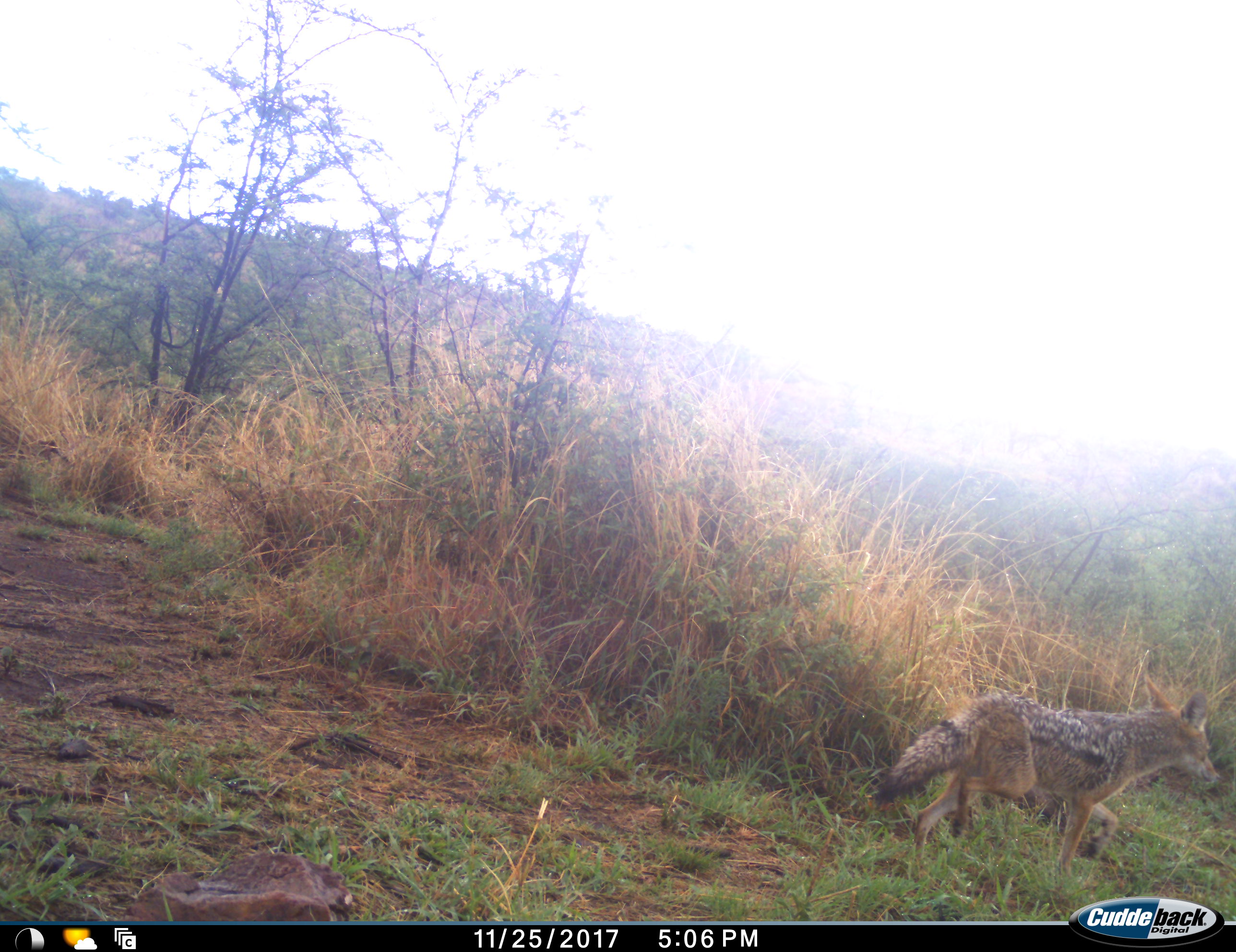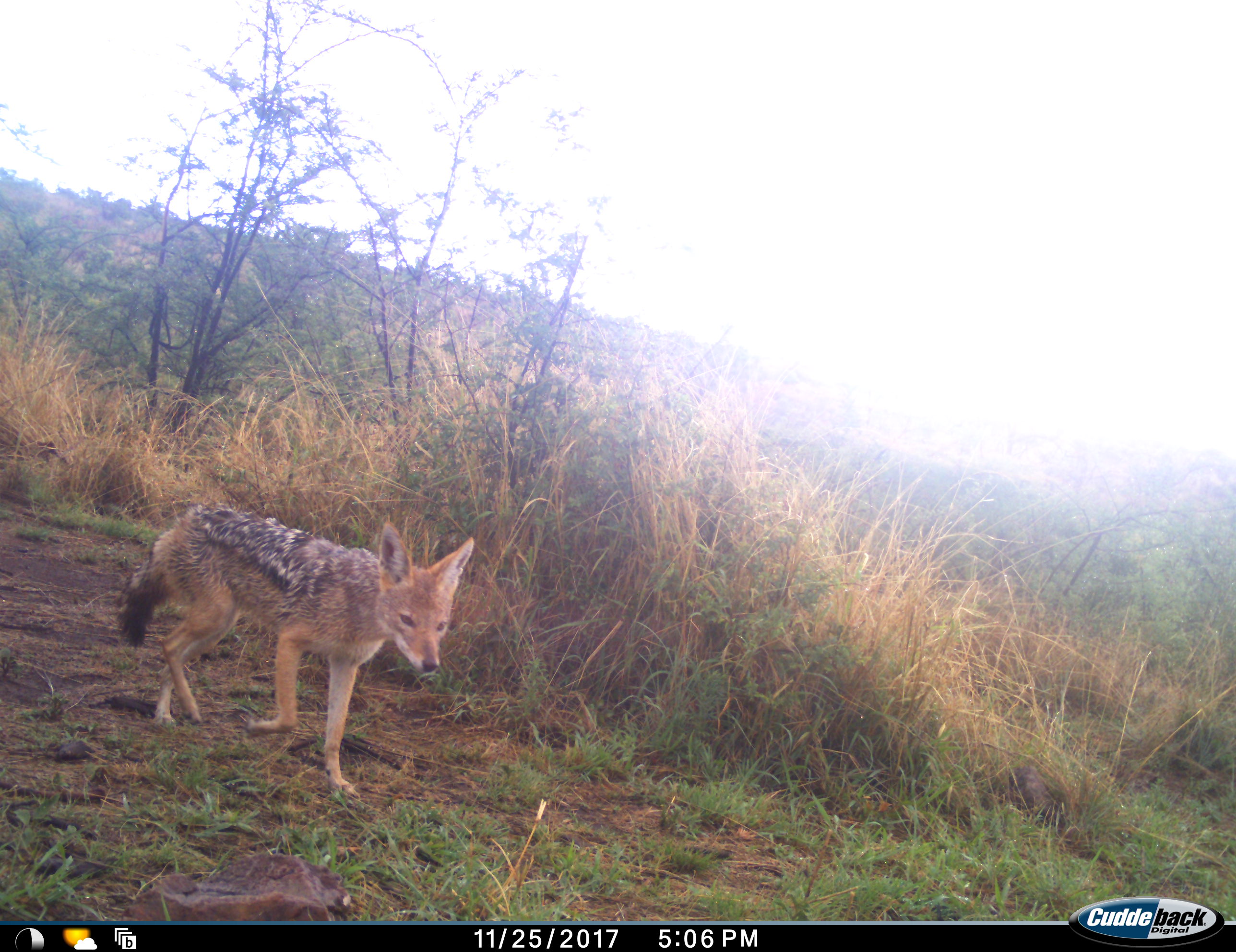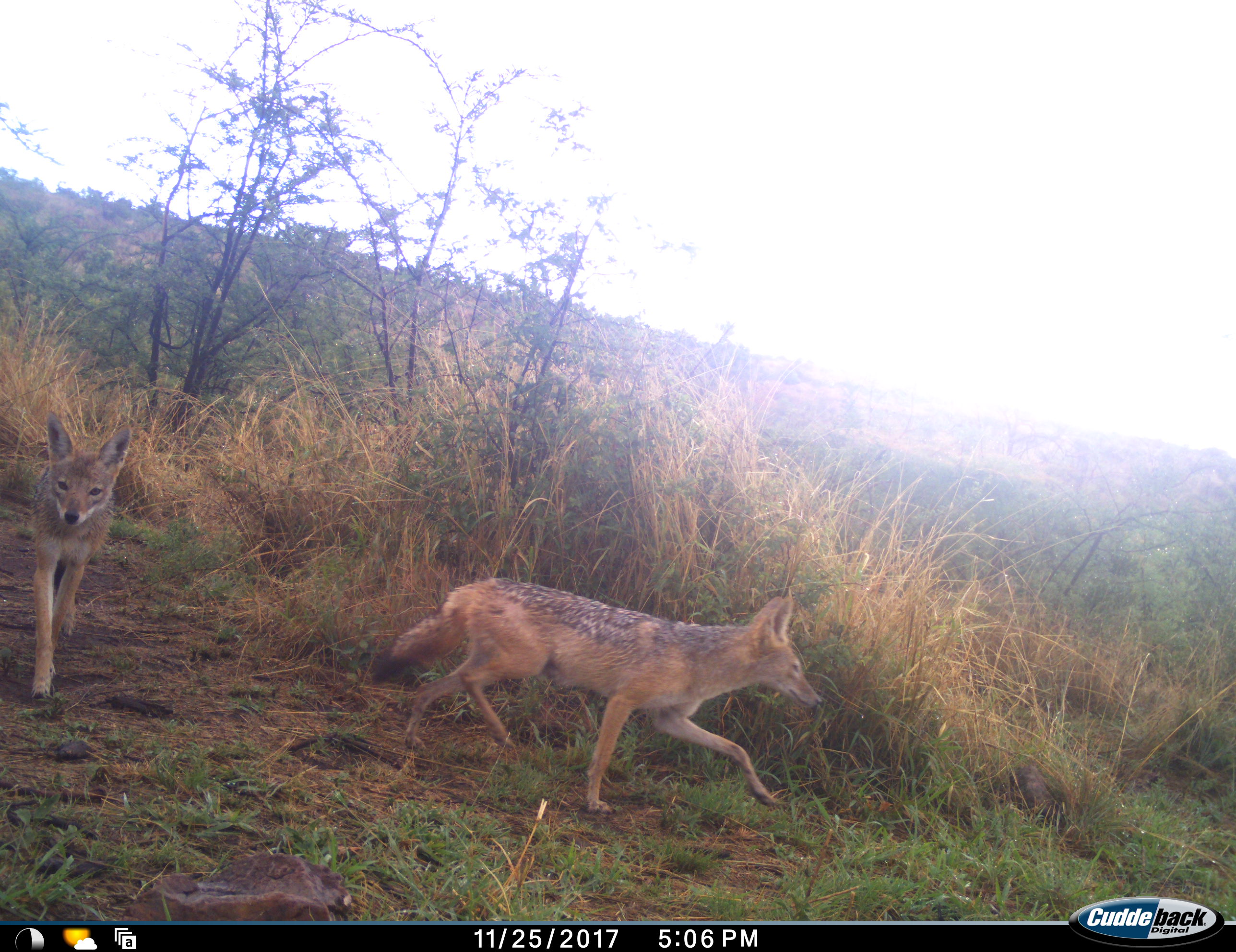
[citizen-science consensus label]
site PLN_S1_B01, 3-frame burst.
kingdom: Animalia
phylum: Chordata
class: Mammalia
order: Carnivora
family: Canidae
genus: Lupulella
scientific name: Lupulella mesomelas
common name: black-backed jackal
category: jackalblackbacked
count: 2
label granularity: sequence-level